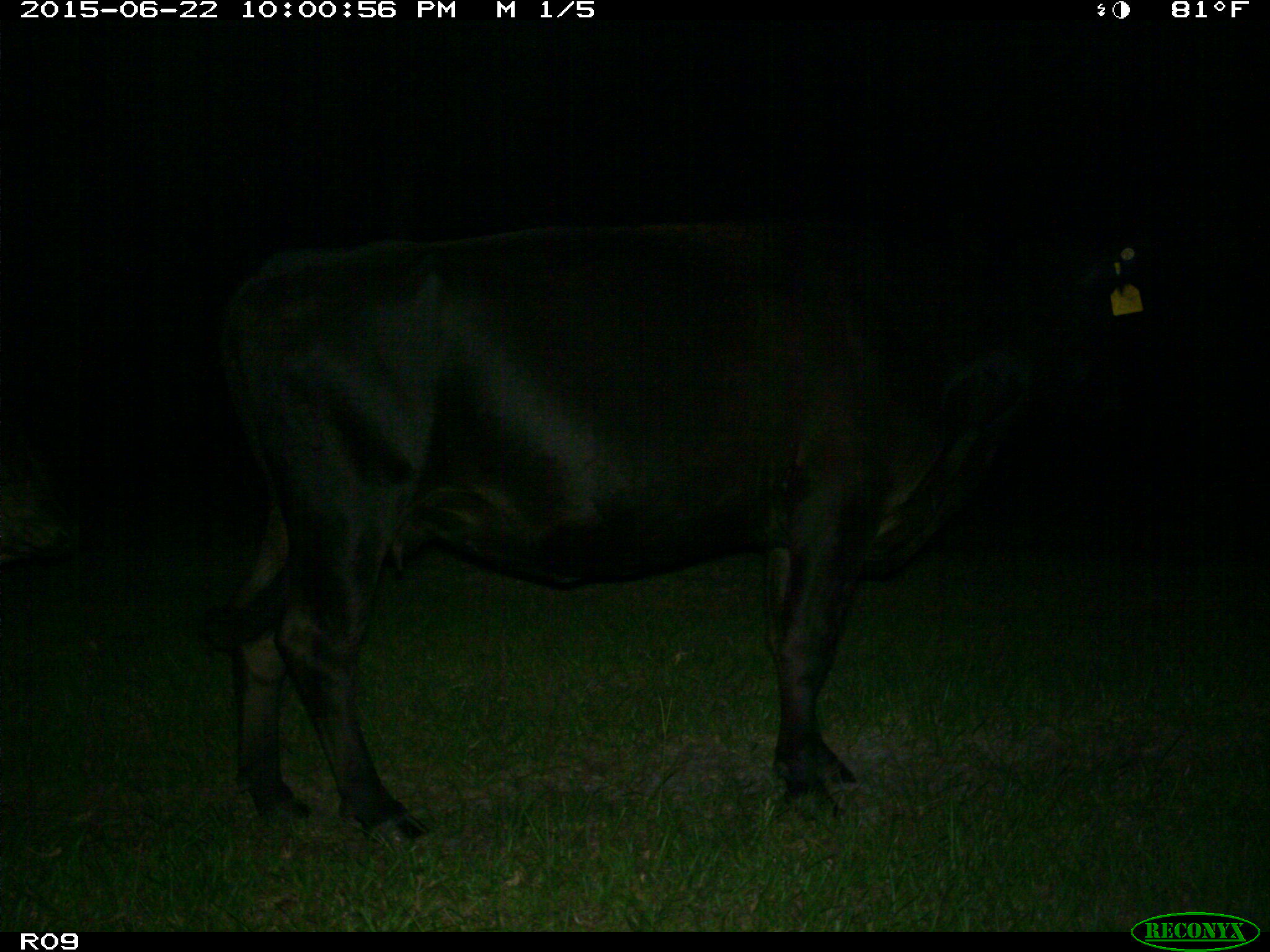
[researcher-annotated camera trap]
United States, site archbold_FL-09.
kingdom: Animalia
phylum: Chordata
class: Mammalia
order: Artiodactyla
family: Bovidae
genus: Bos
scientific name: Bos taurus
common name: domestic cow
Bos taurus (domestic cow).